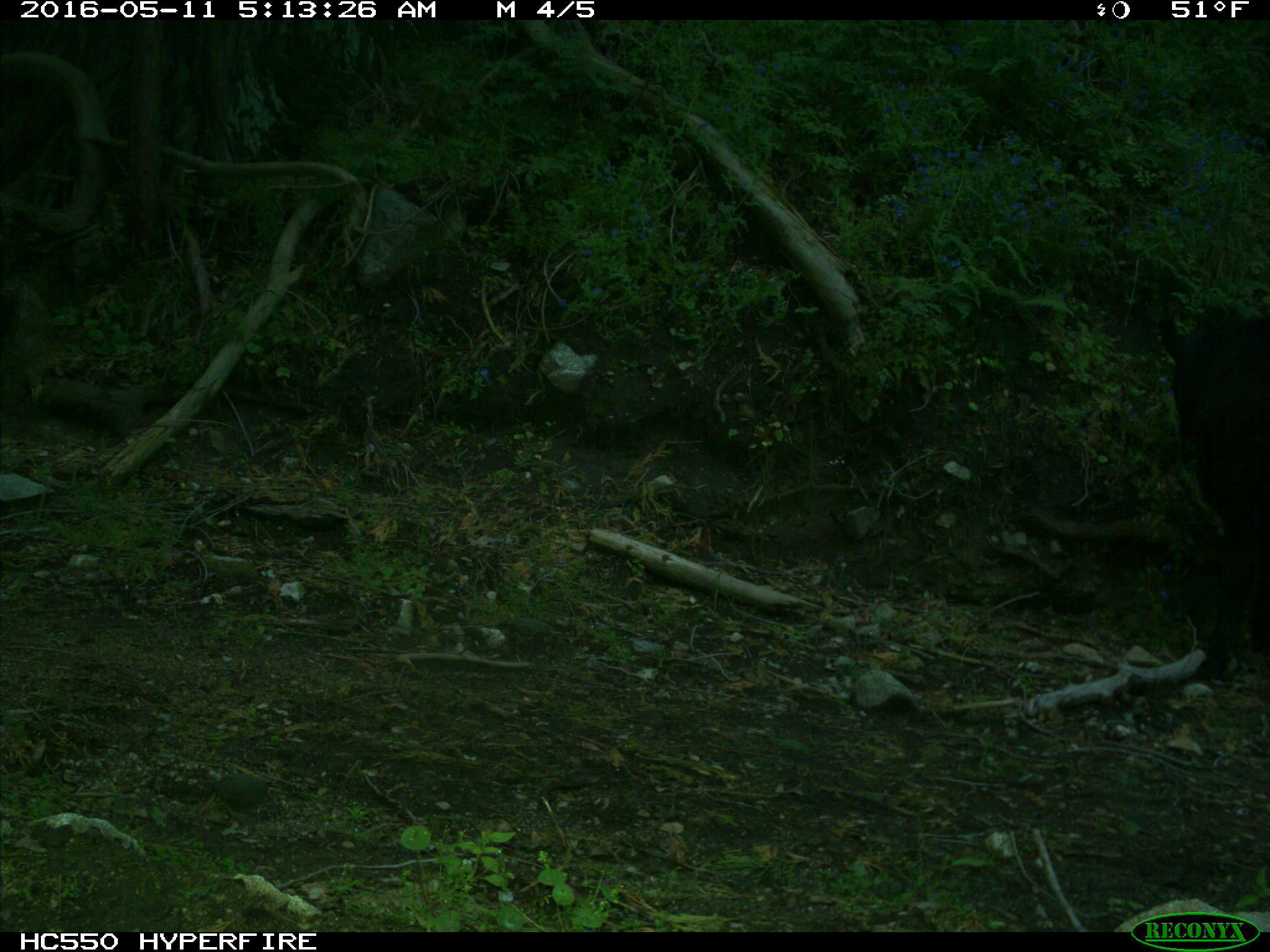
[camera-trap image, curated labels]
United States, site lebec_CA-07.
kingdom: Animalia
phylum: Chordata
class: Mammalia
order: Artiodactyla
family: Bovidae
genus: Bos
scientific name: Bos taurus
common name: domestic cow